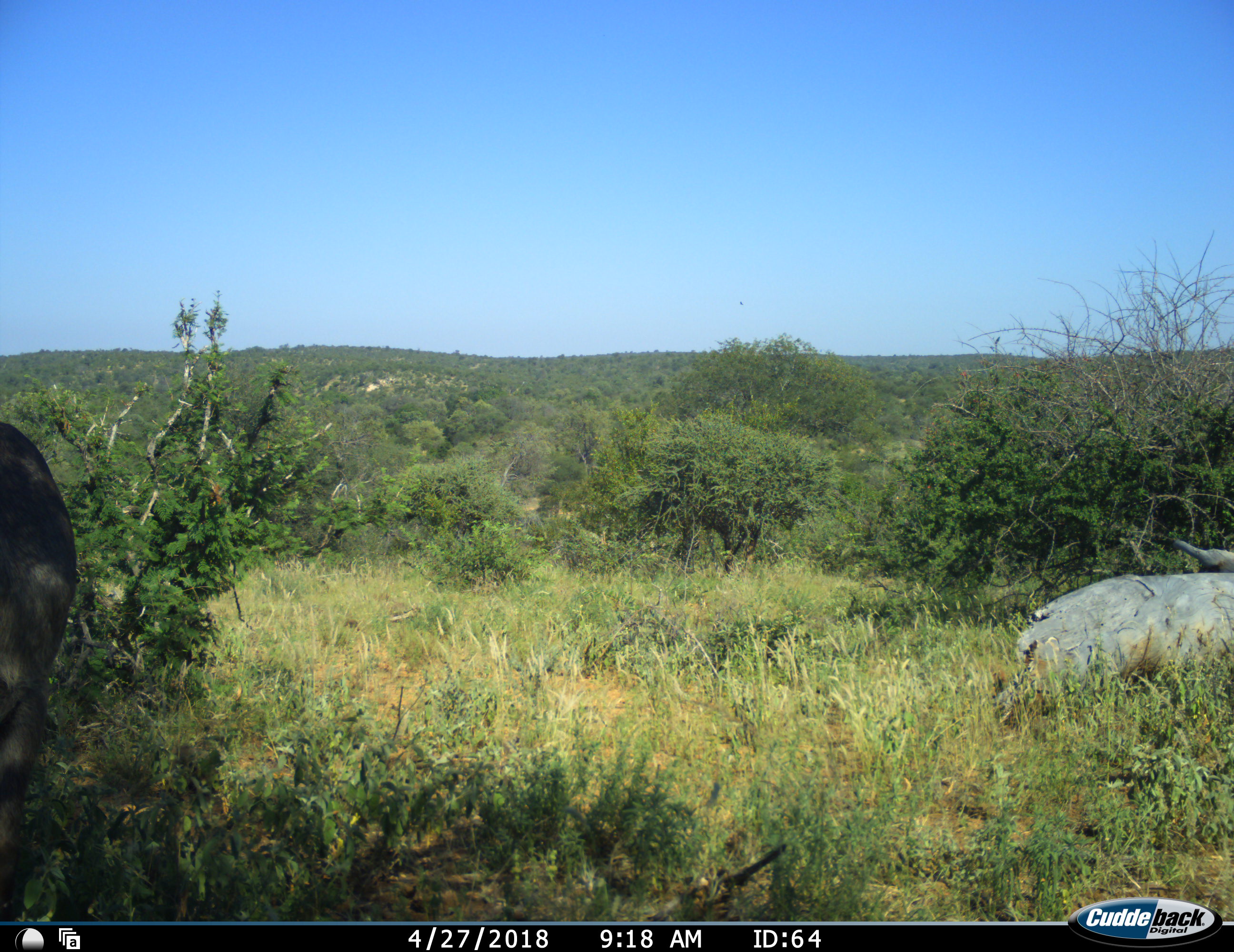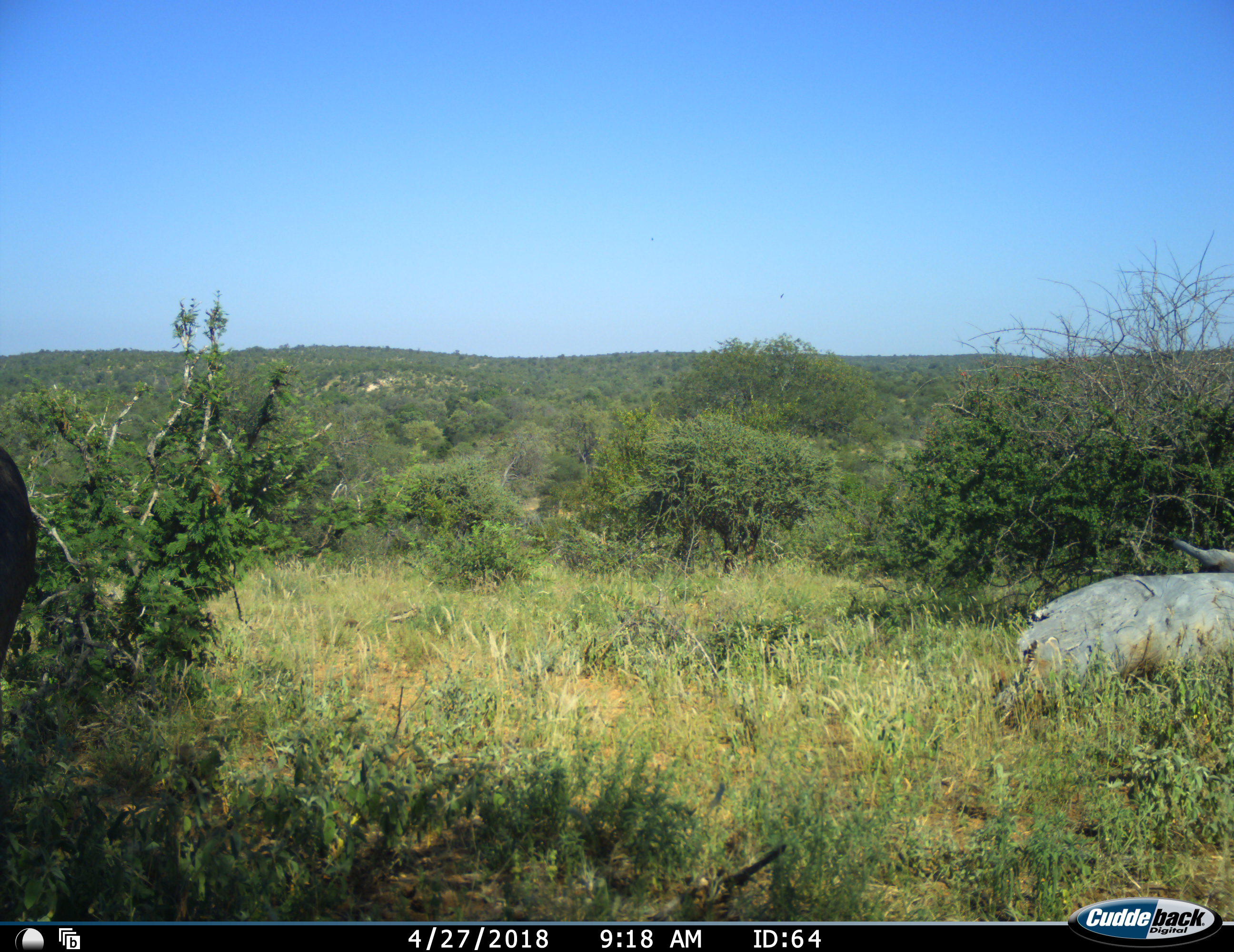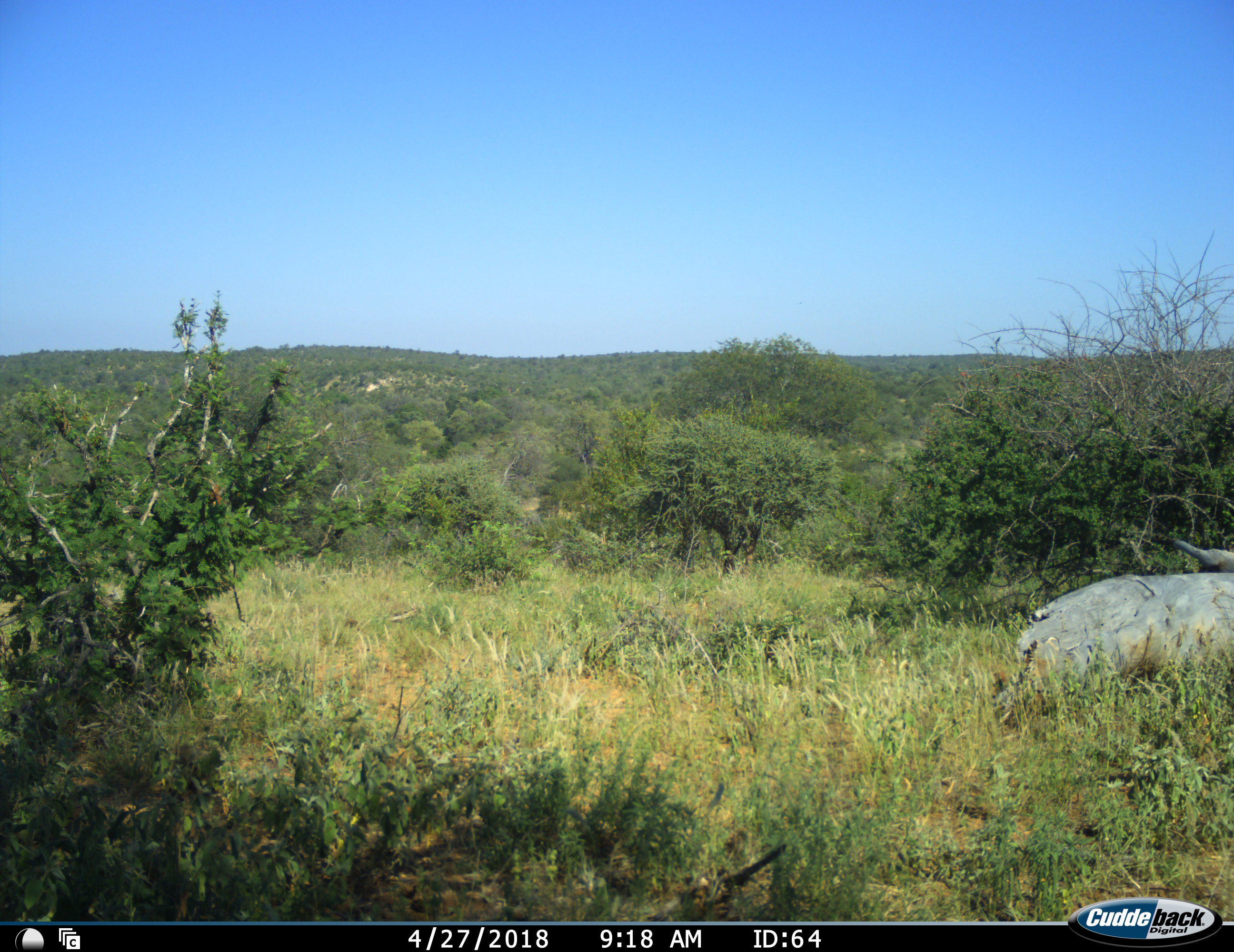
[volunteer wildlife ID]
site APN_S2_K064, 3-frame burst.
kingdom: Animalia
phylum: Chordata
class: Mammalia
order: Artiodactyla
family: Bovidae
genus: Kobus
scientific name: Kobus ellipsiprymnus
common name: waterbuck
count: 1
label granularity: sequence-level